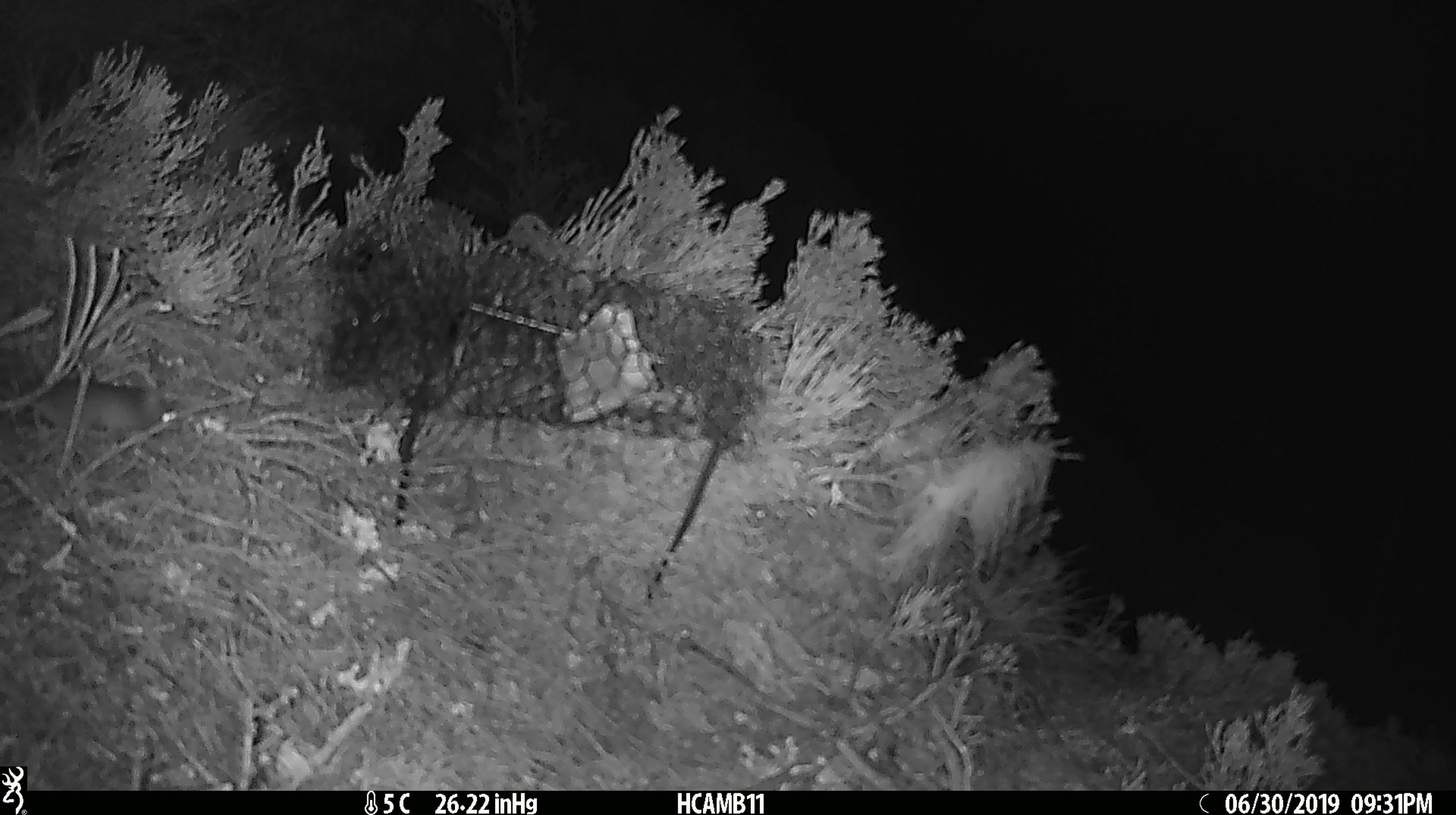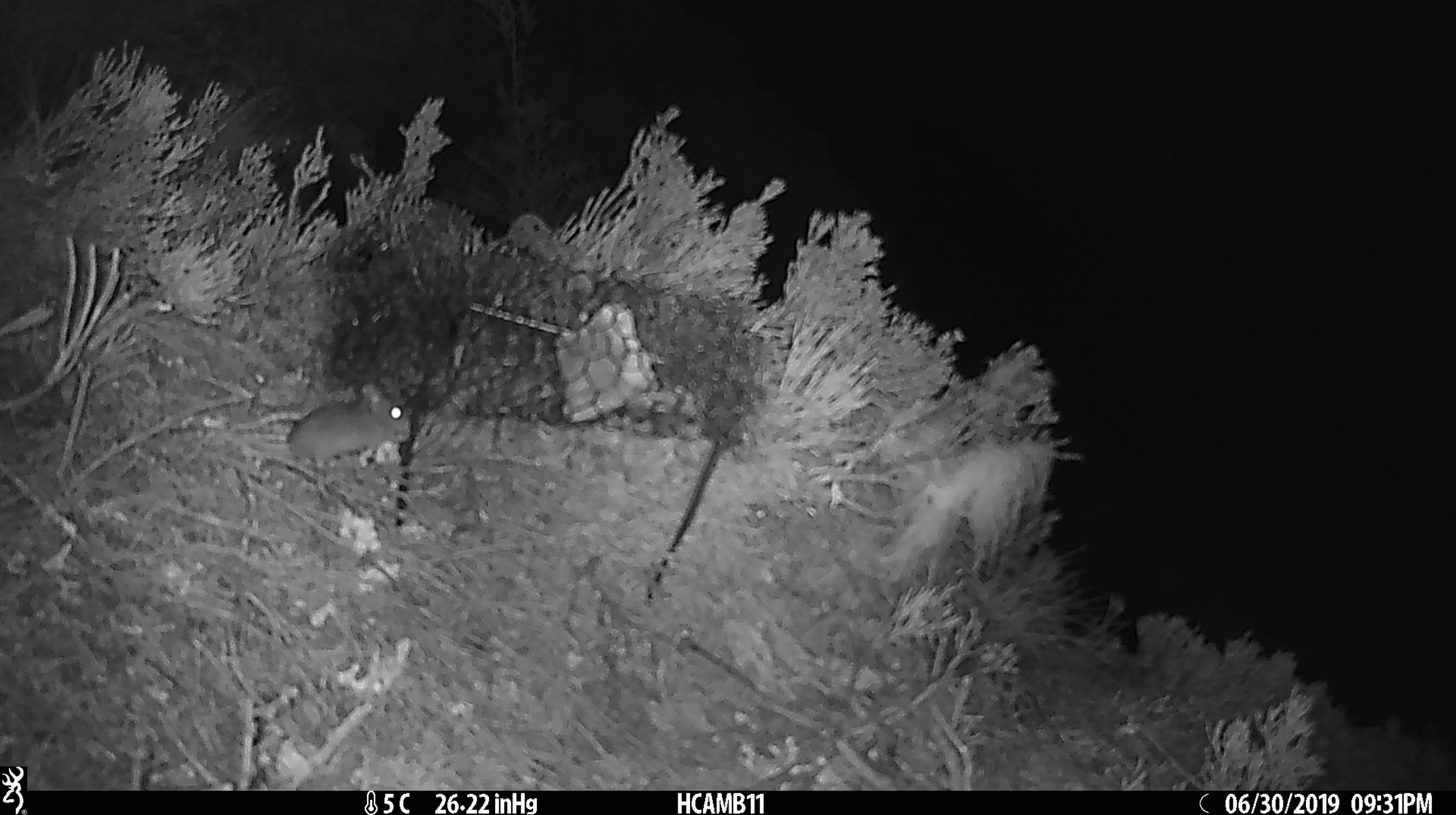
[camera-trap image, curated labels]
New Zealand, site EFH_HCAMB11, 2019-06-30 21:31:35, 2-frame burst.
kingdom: Animalia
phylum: Chordata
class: Mammalia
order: Rodentia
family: Muridae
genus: Mus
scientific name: Mus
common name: mouse